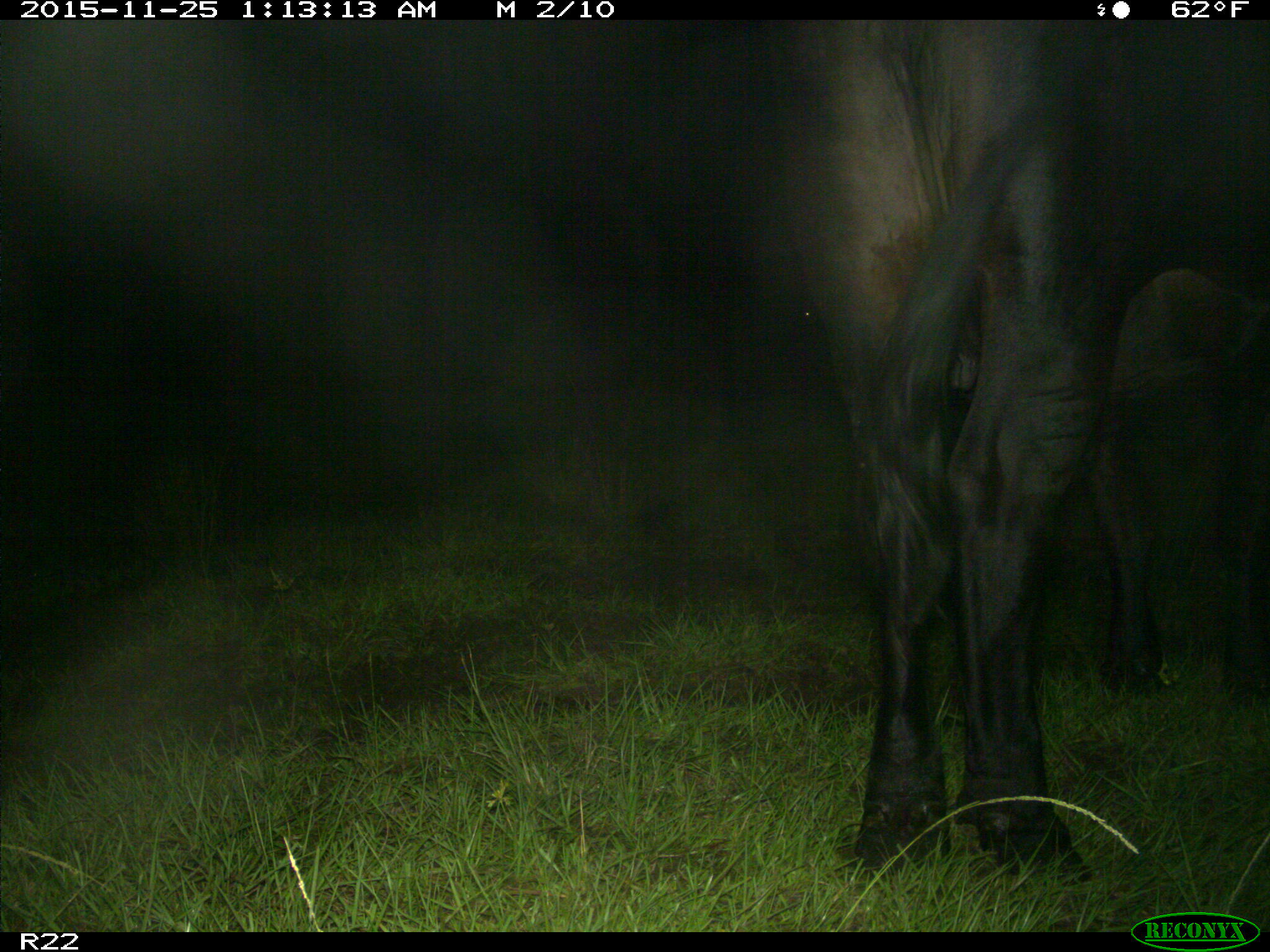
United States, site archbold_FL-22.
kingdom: Animalia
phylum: Chordata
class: Mammalia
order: Artiodactyla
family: Bovidae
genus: Bos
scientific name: Bos taurus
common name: domestic cow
Bos taurus (domestic cow).